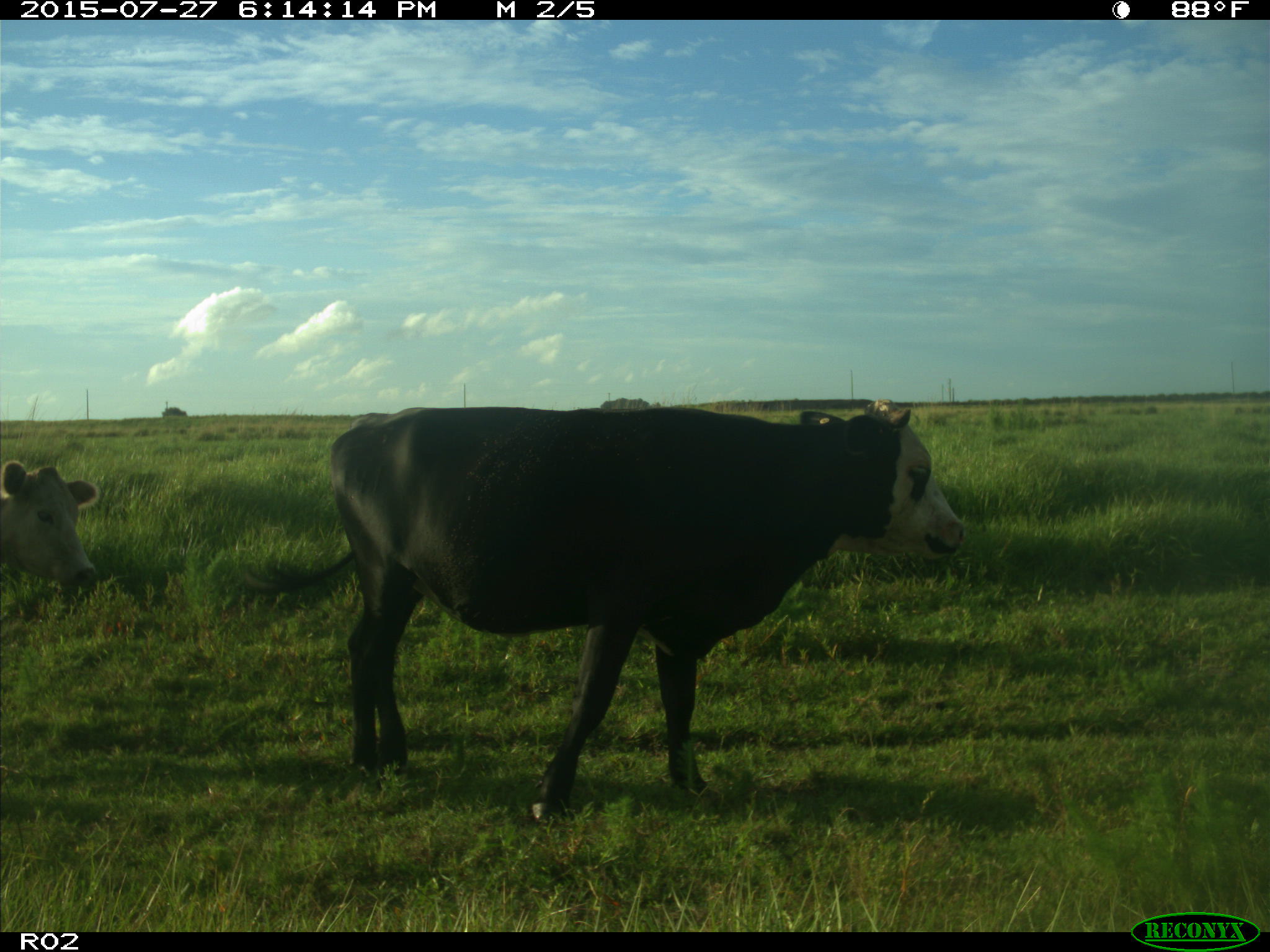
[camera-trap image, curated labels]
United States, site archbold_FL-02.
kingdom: Animalia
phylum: Chordata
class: Mammalia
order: Artiodactyla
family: Bovidae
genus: Bos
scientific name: Bos taurus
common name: domestic cow